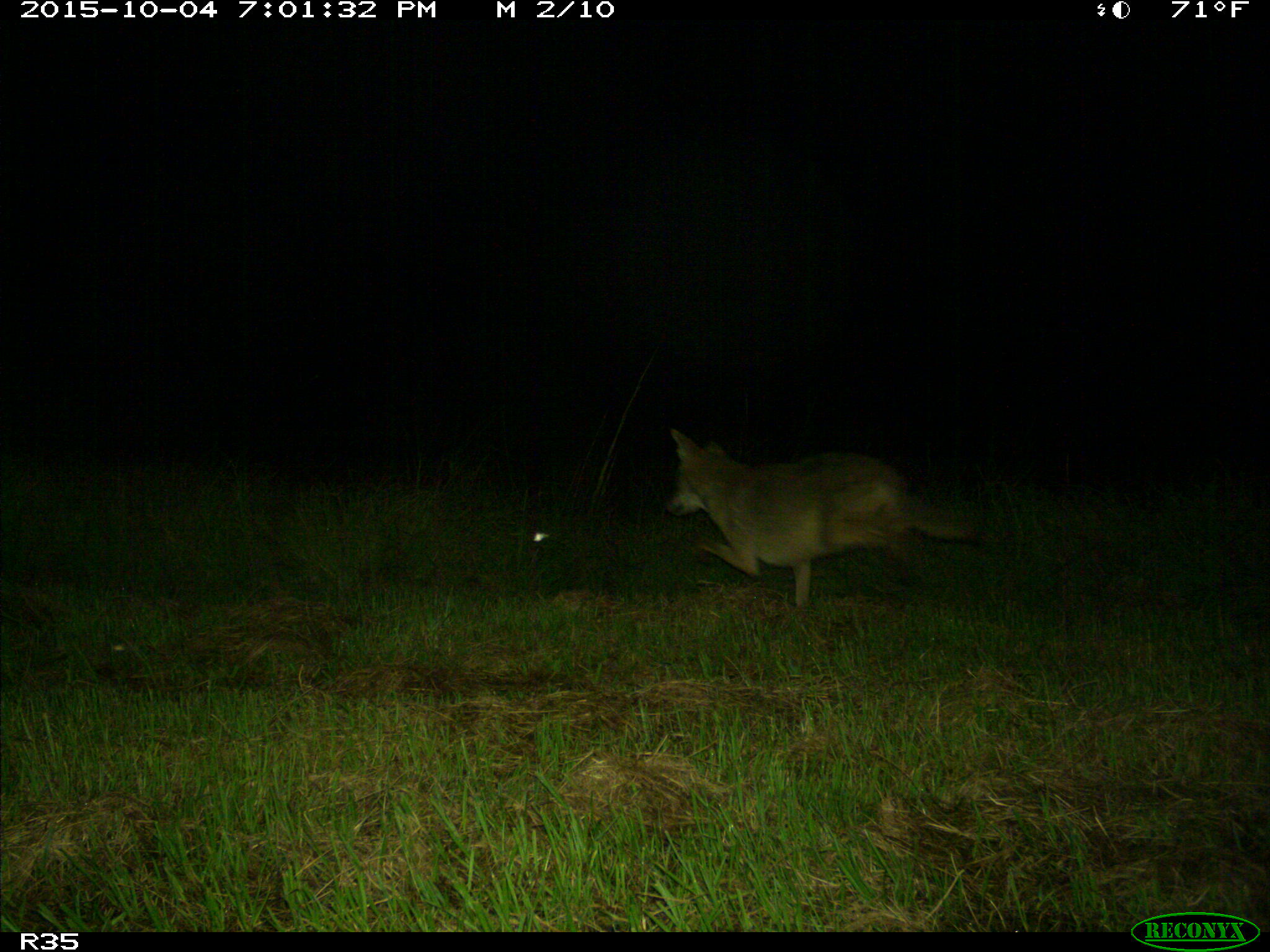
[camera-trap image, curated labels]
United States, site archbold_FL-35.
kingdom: Animalia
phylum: Chordata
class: Mammalia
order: Carnivora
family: Canidae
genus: Canis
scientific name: Canis latrans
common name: coyote